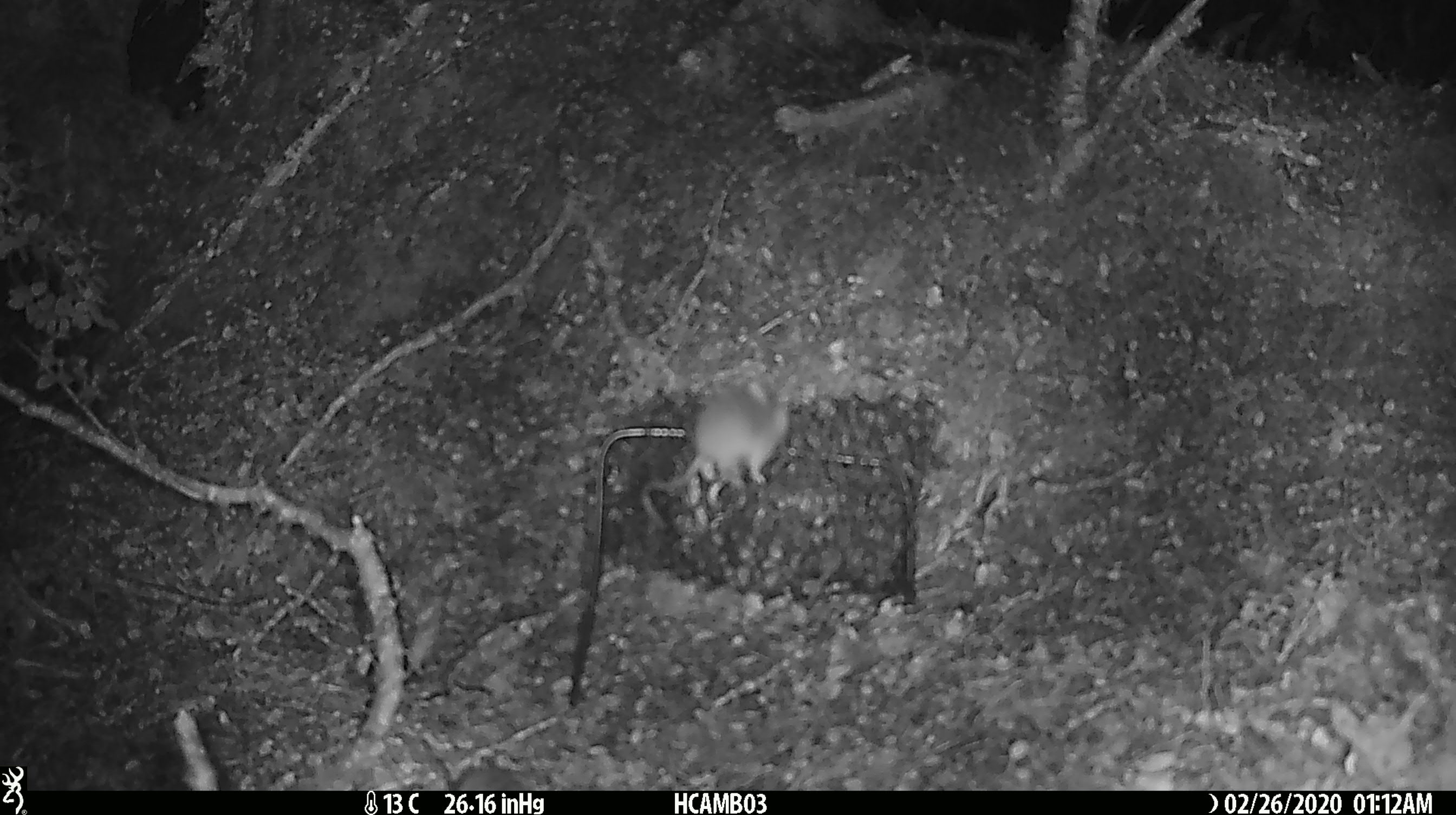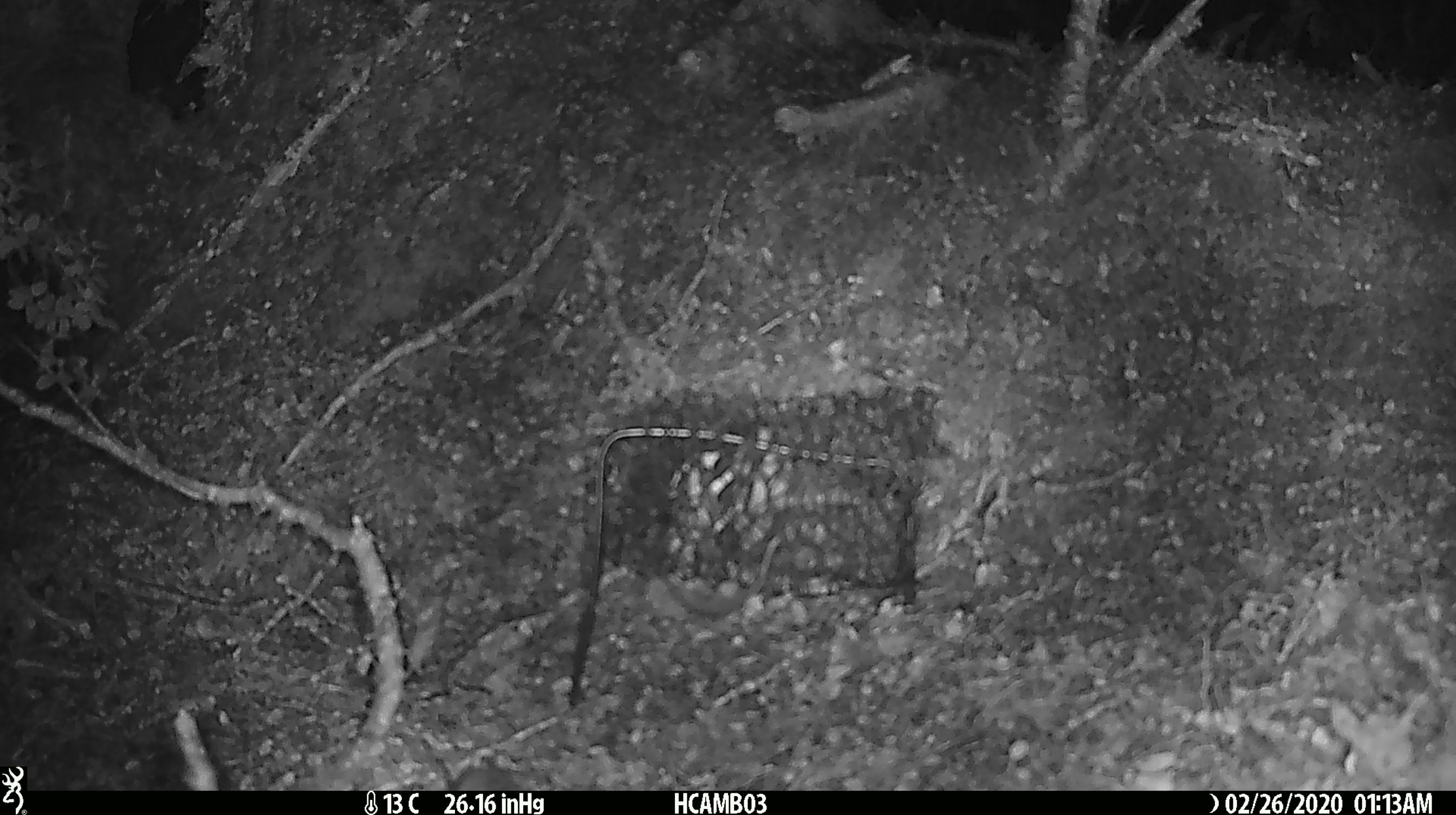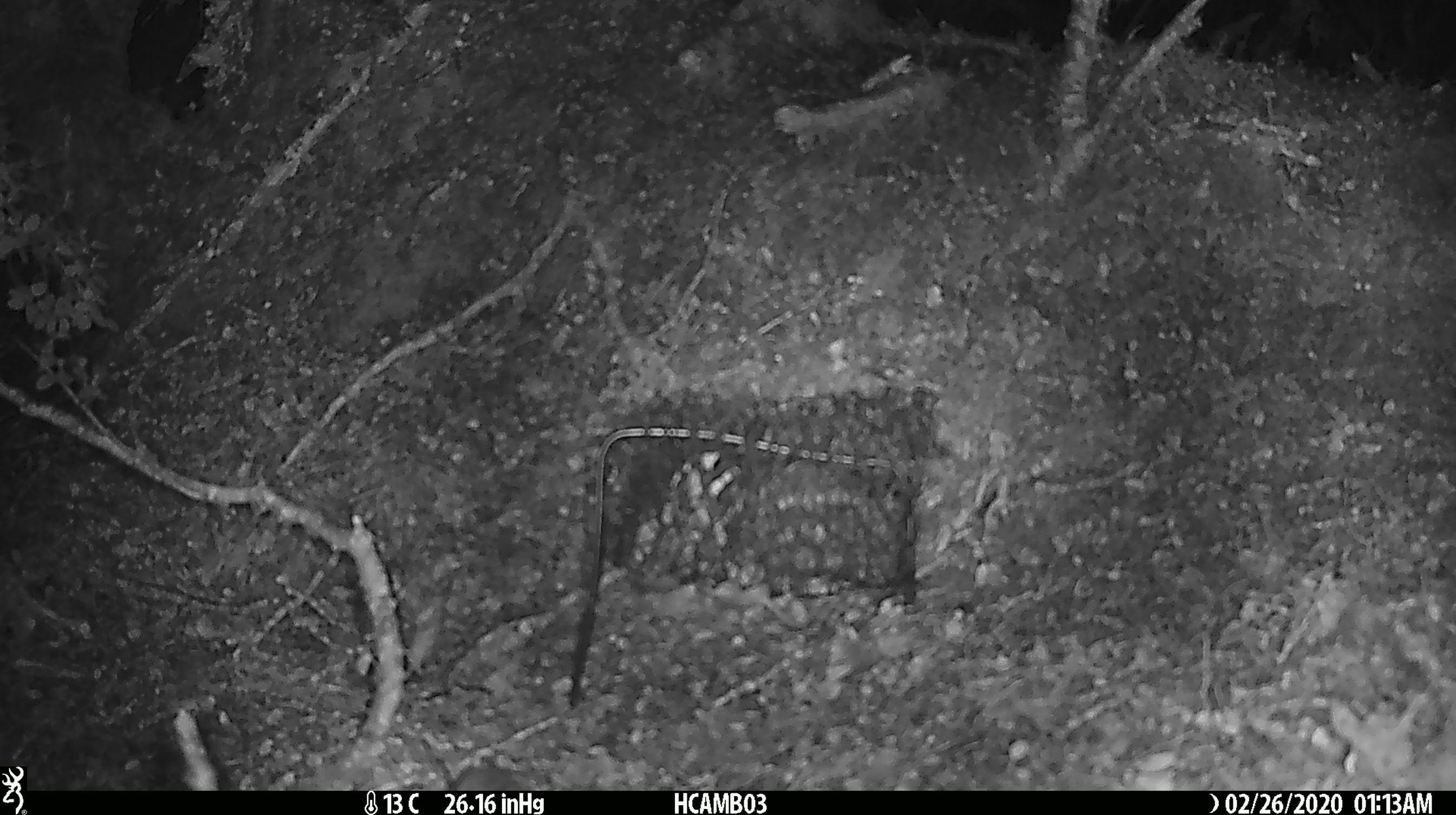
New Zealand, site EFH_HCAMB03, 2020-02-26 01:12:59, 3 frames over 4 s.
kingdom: Animalia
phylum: Chordata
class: Mammalia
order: Rodentia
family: Muridae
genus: Mus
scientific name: Mus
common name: mouse